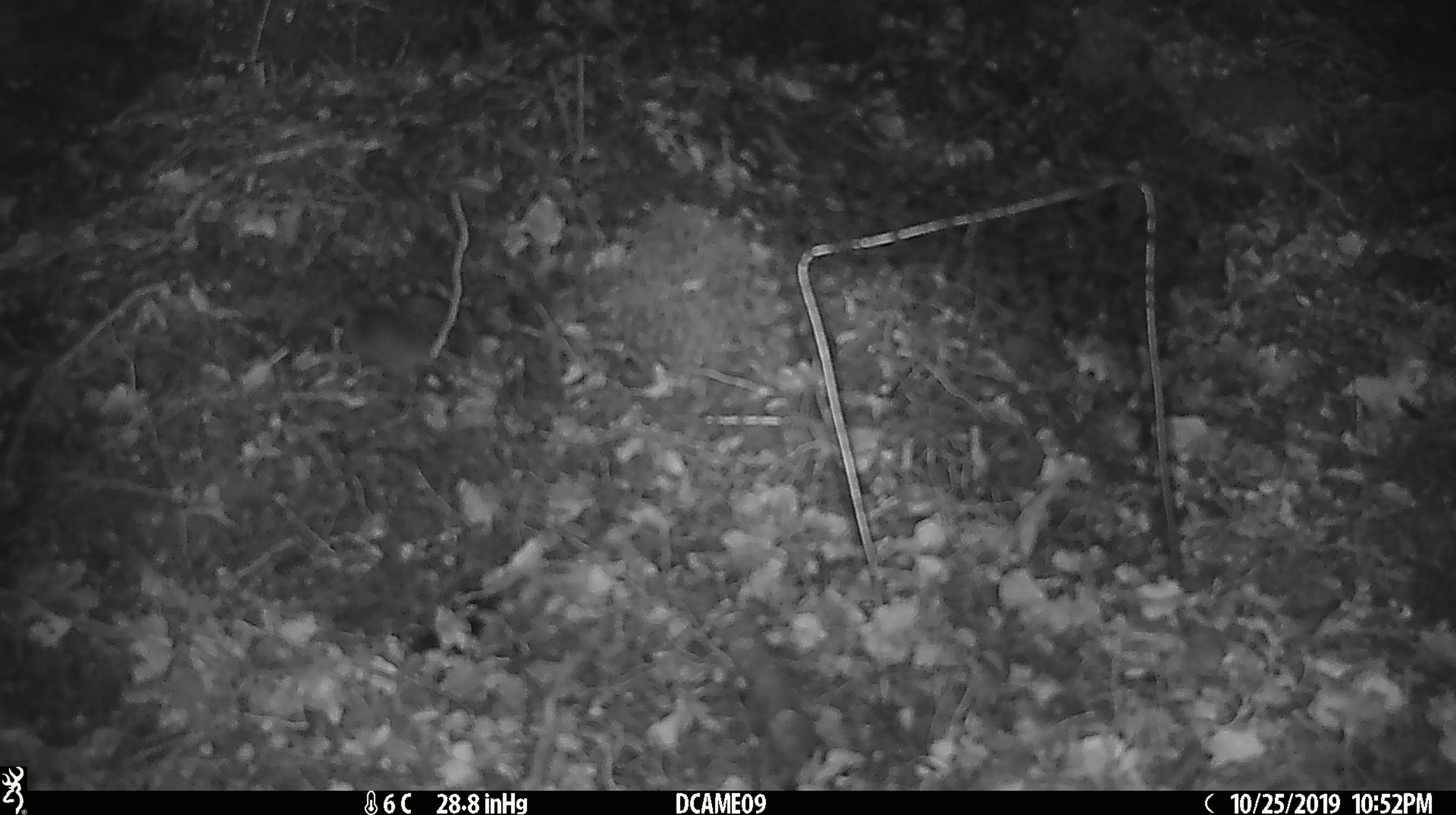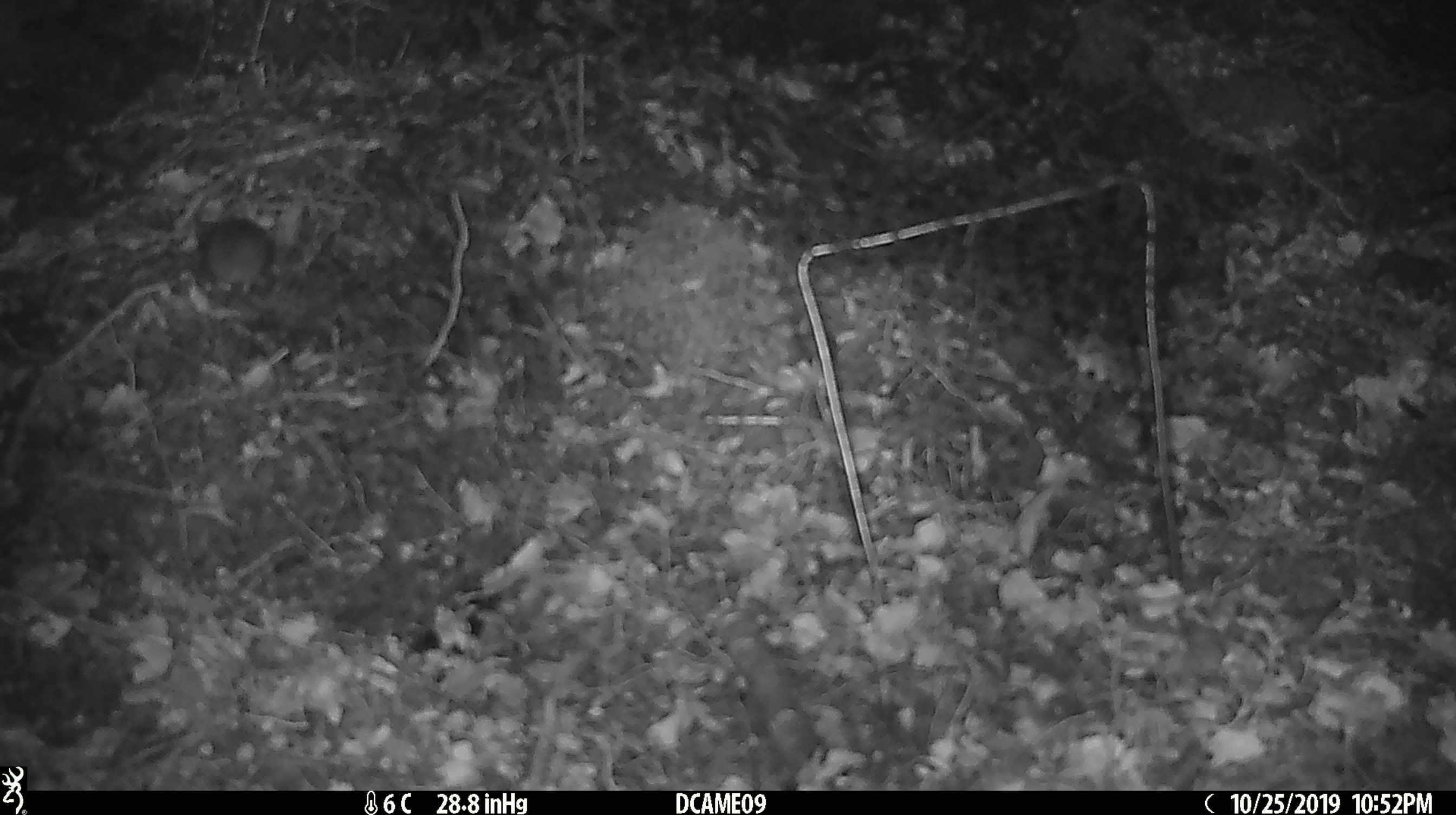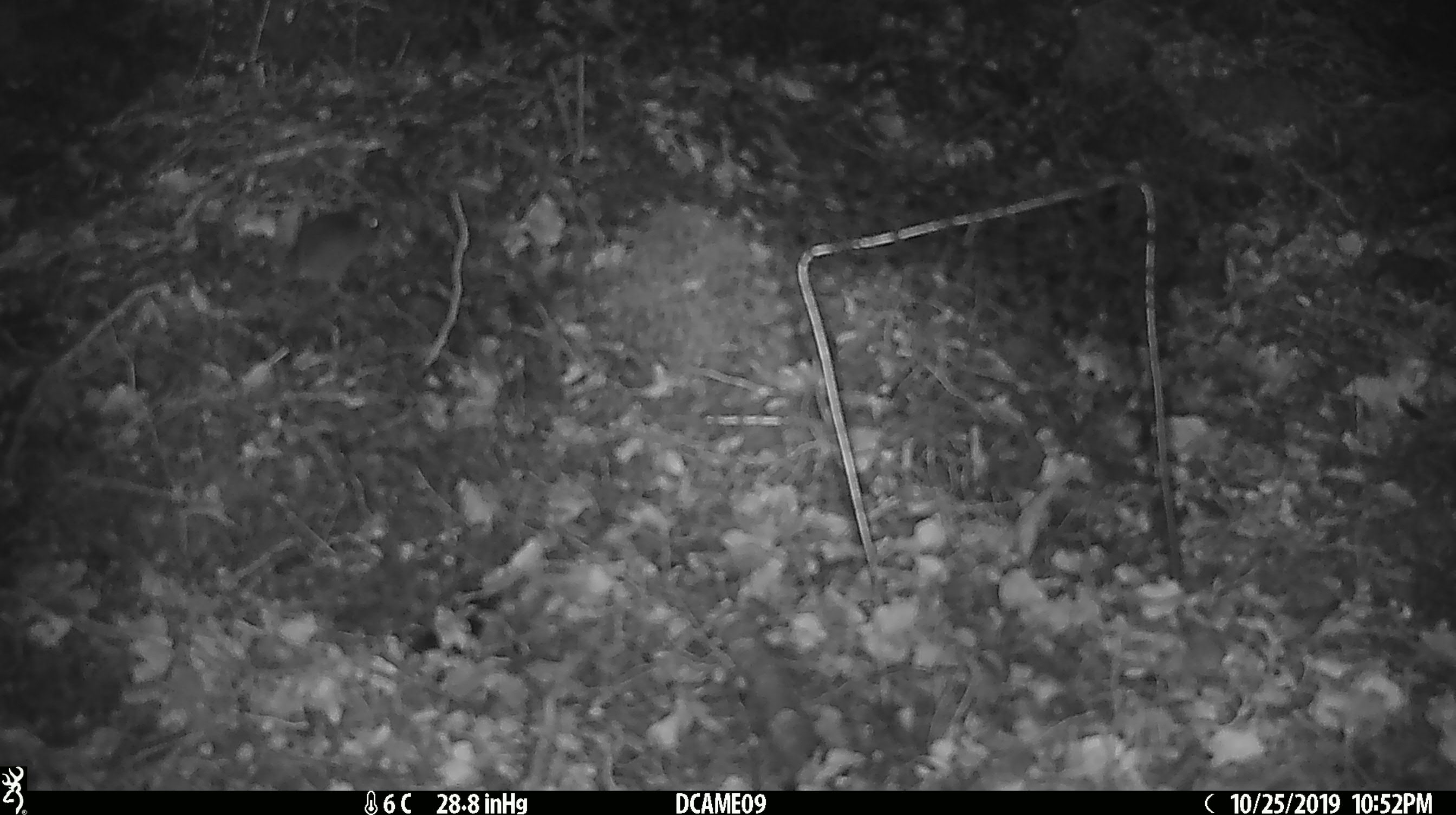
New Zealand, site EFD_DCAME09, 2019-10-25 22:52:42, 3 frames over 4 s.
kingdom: Animalia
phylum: Chordata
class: Mammalia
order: Rodentia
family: Muridae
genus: Mus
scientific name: Mus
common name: mouse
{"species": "mouse (Mus)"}